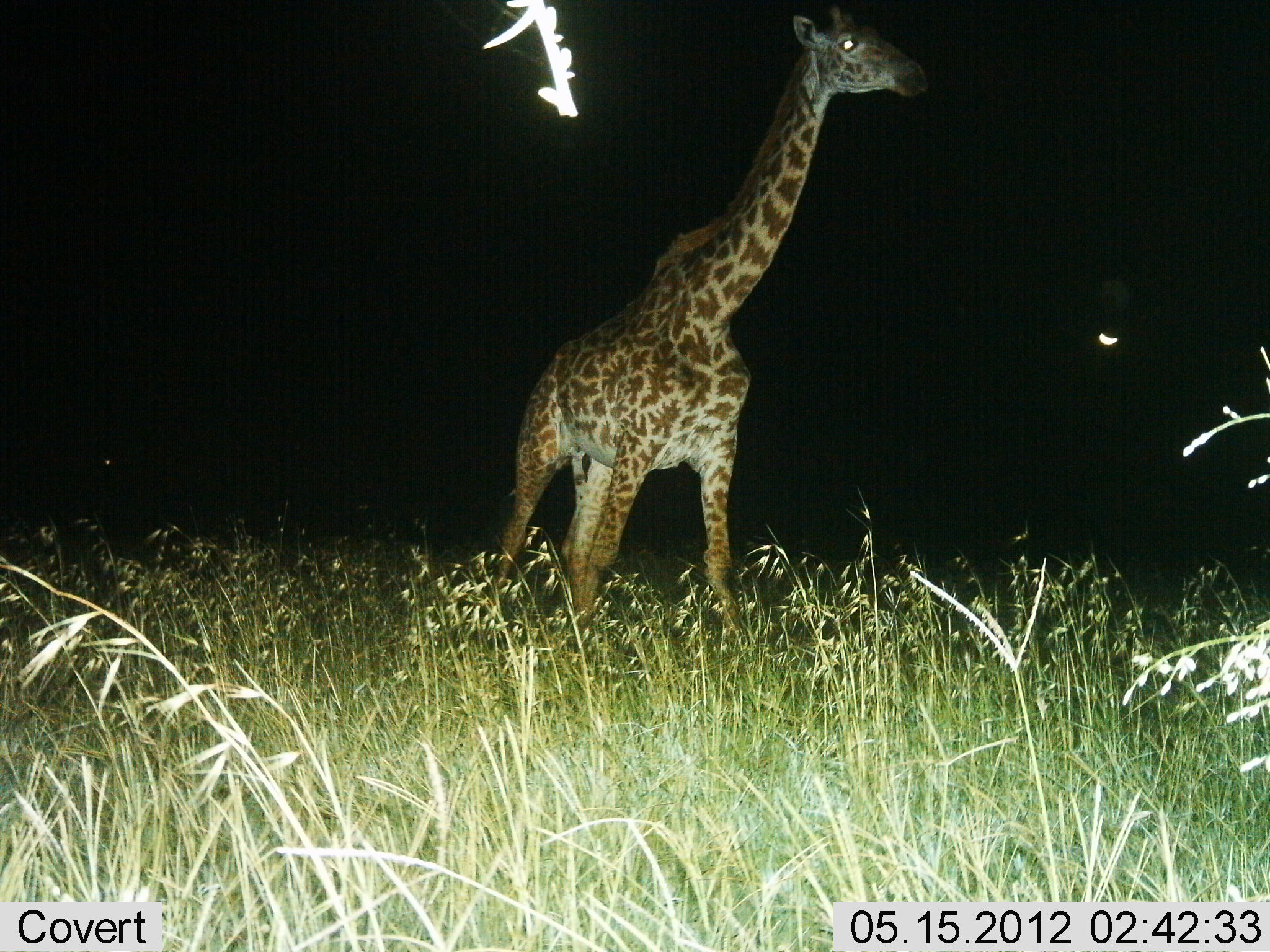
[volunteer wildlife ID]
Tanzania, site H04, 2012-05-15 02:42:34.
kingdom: Animalia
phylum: Chordata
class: Mammalia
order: Artiodactyla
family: Giraffidae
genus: Giraffa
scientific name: Giraffa camelopardalis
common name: giraffe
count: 1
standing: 52%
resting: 0%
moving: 48%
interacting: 0%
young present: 0%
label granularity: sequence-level